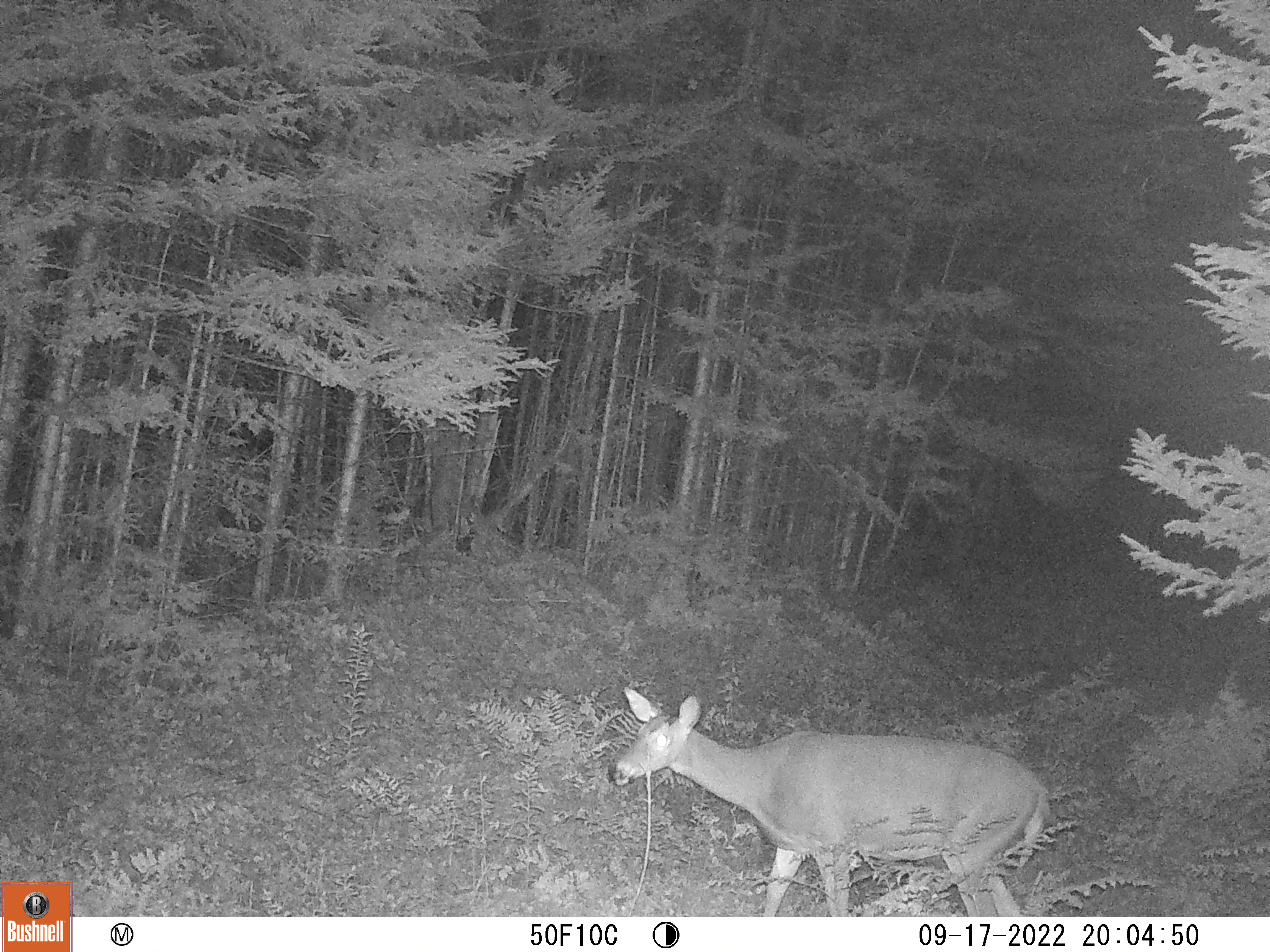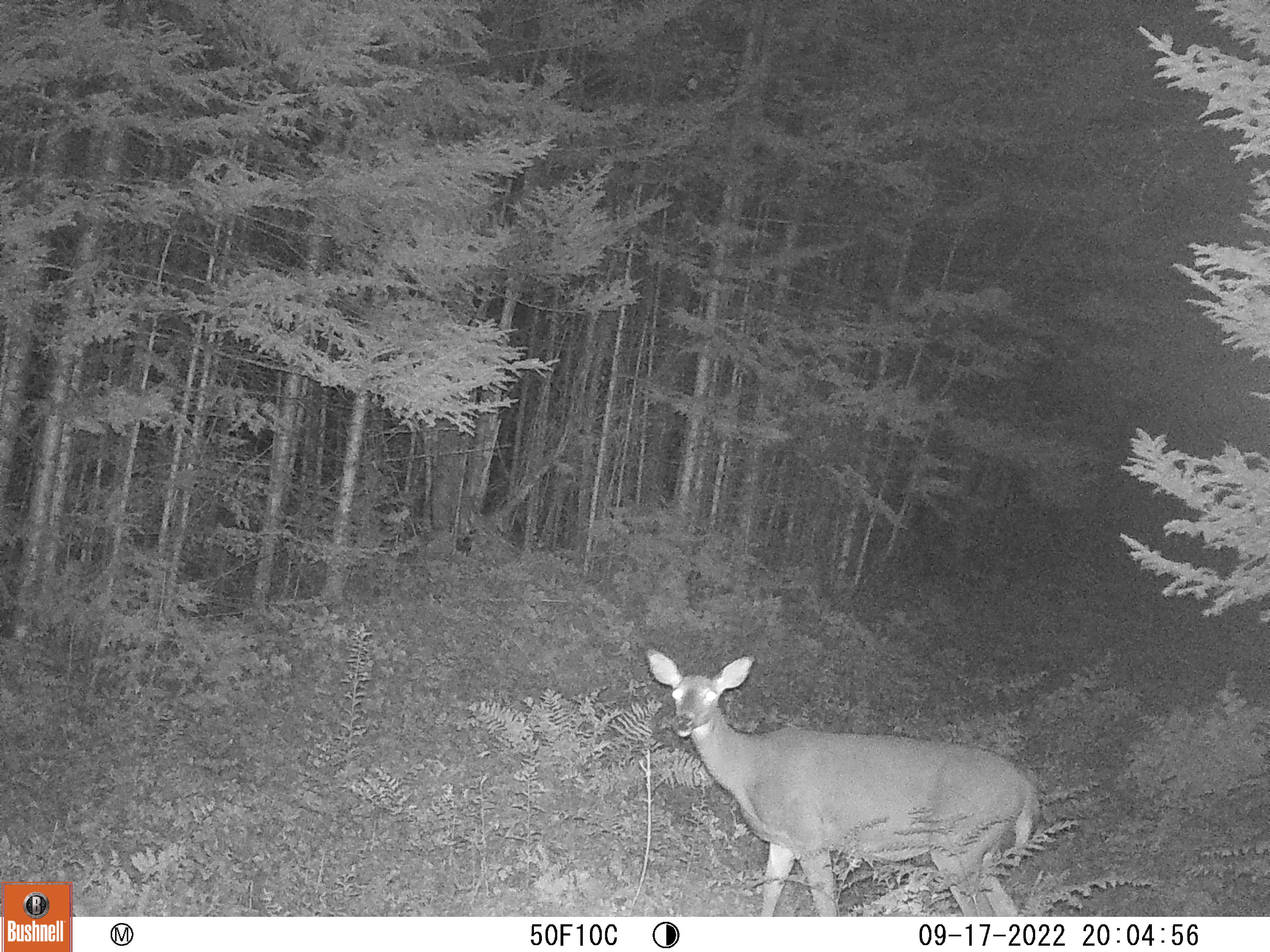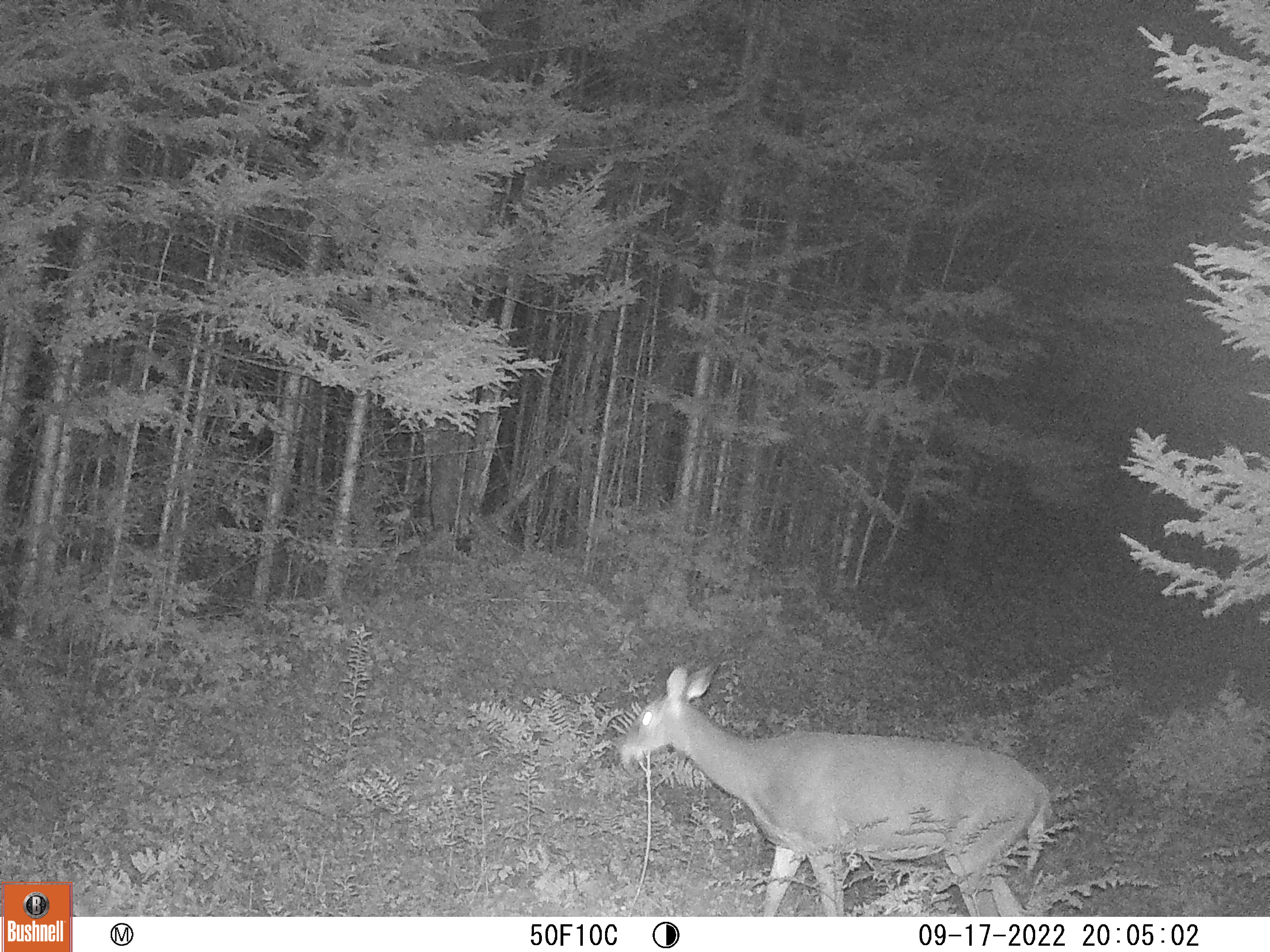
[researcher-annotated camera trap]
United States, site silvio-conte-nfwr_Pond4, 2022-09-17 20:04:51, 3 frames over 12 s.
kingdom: Animalia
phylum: Chordata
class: Mammalia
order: Artiodactyla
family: Cervidae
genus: Odocoileus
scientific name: Odocoileus virginianus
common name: white-tailed deer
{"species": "white-tailed deer (Odocoileus virginianus)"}